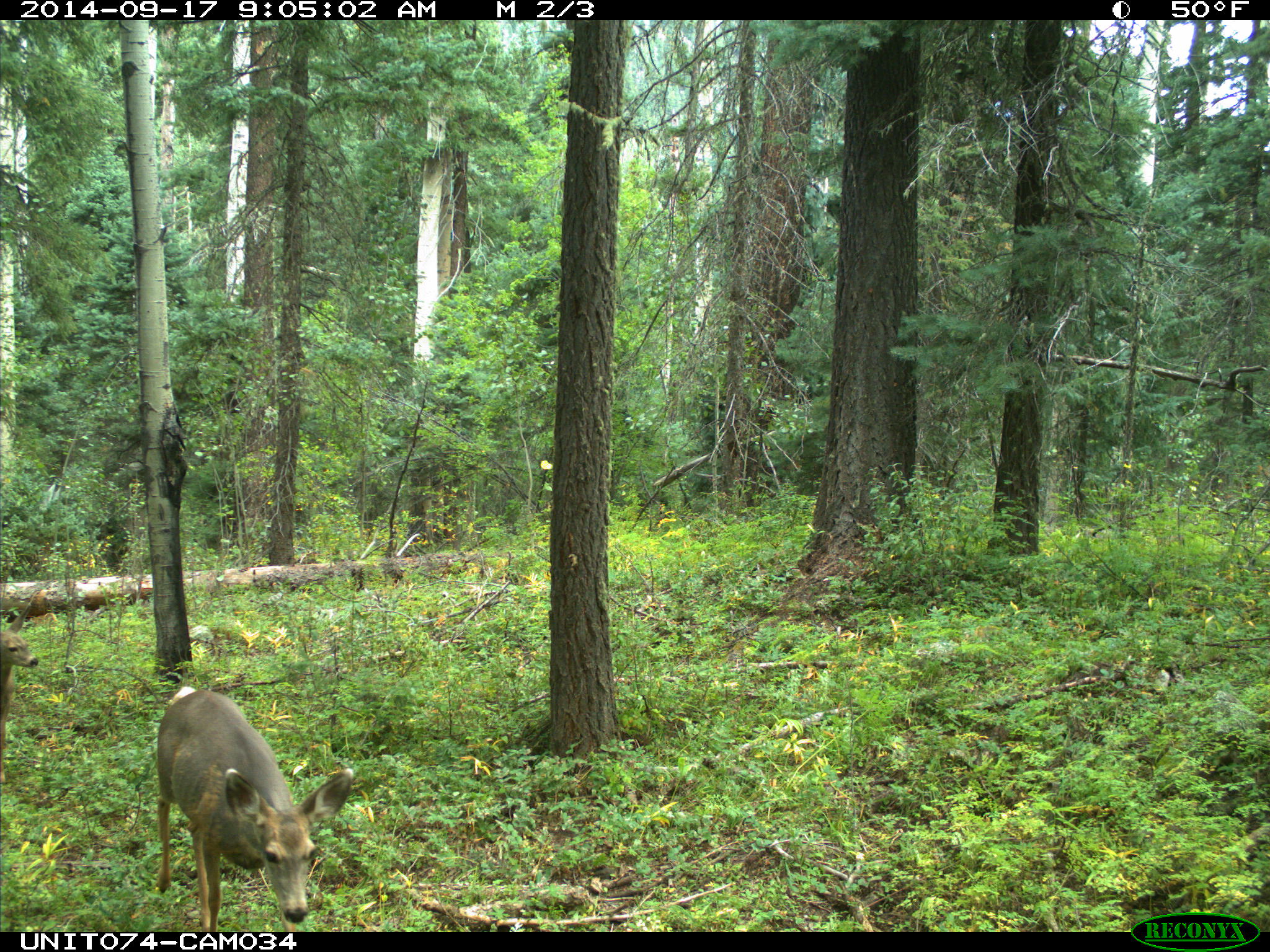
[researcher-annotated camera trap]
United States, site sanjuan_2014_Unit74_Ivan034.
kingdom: Animalia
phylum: Chordata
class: Mammalia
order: Artiodactyla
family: Cervidae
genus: Odocoileus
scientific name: Odocoileus hemionus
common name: mule deer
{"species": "Odocoileus hemionus (mule deer)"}